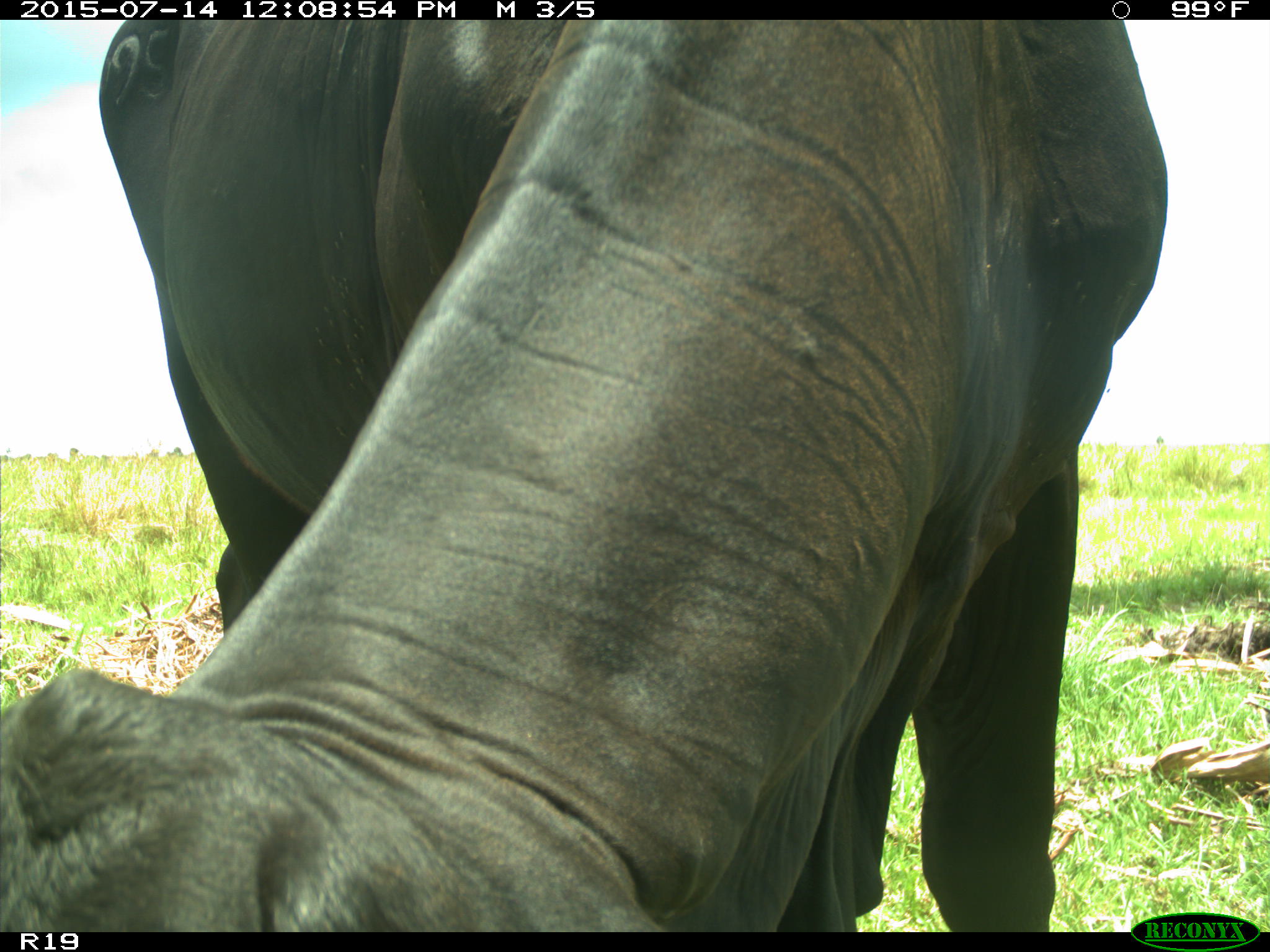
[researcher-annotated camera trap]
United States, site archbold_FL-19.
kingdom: Animalia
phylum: Chordata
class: Mammalia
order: Artiodactyla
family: Bovidae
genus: Bos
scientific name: Bos taurus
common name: domestic cow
Bos taurus (domestic cow).